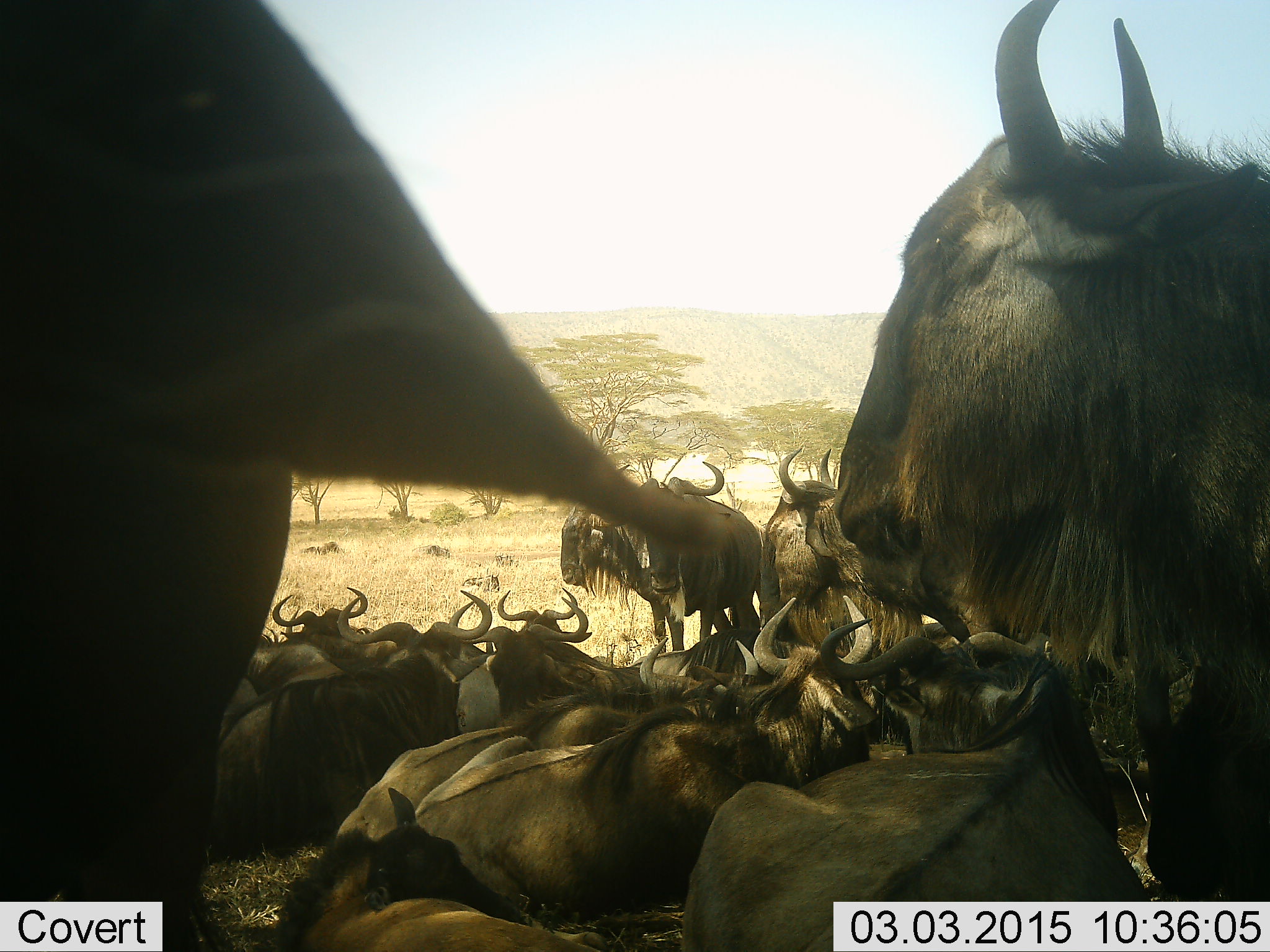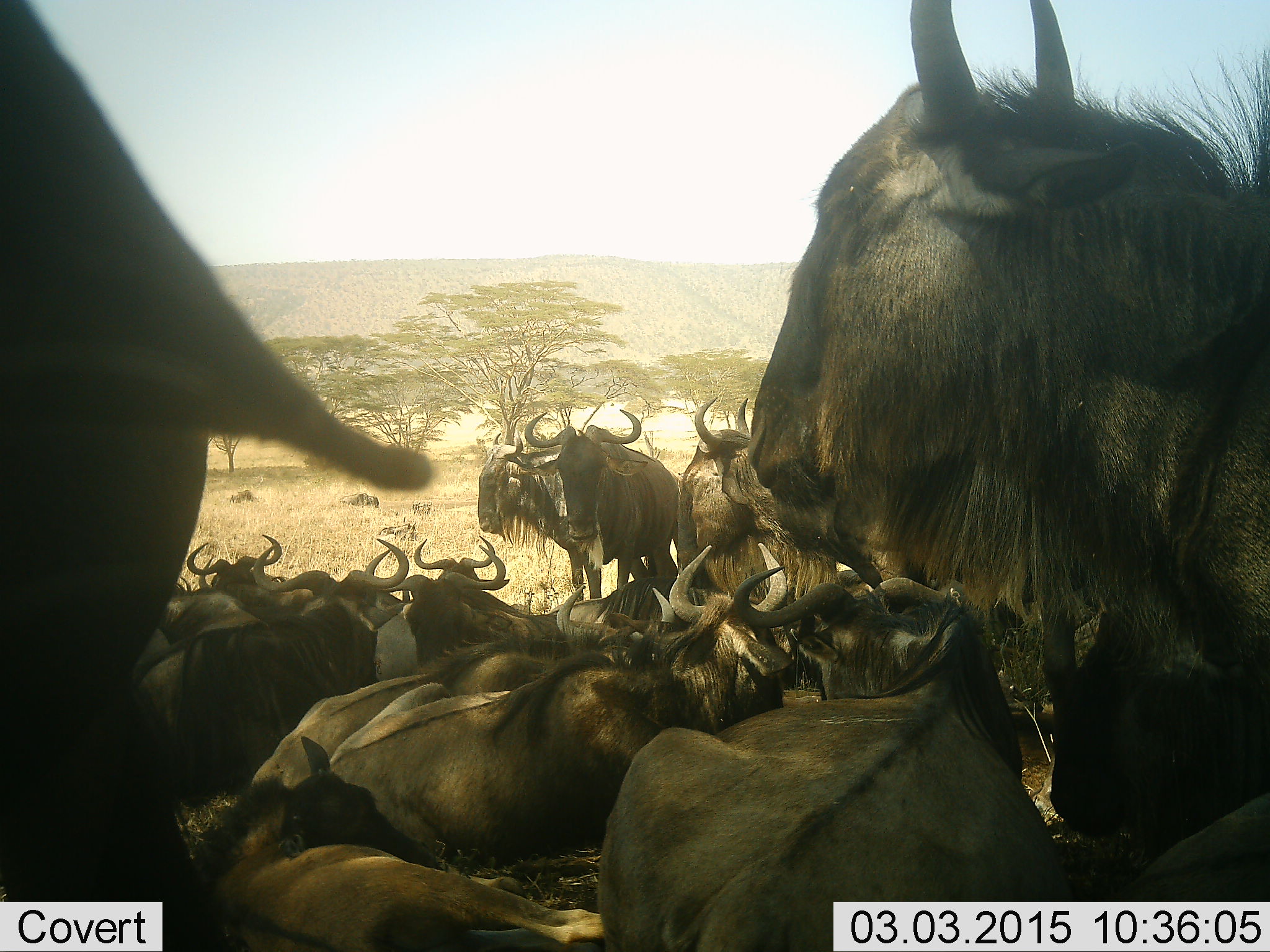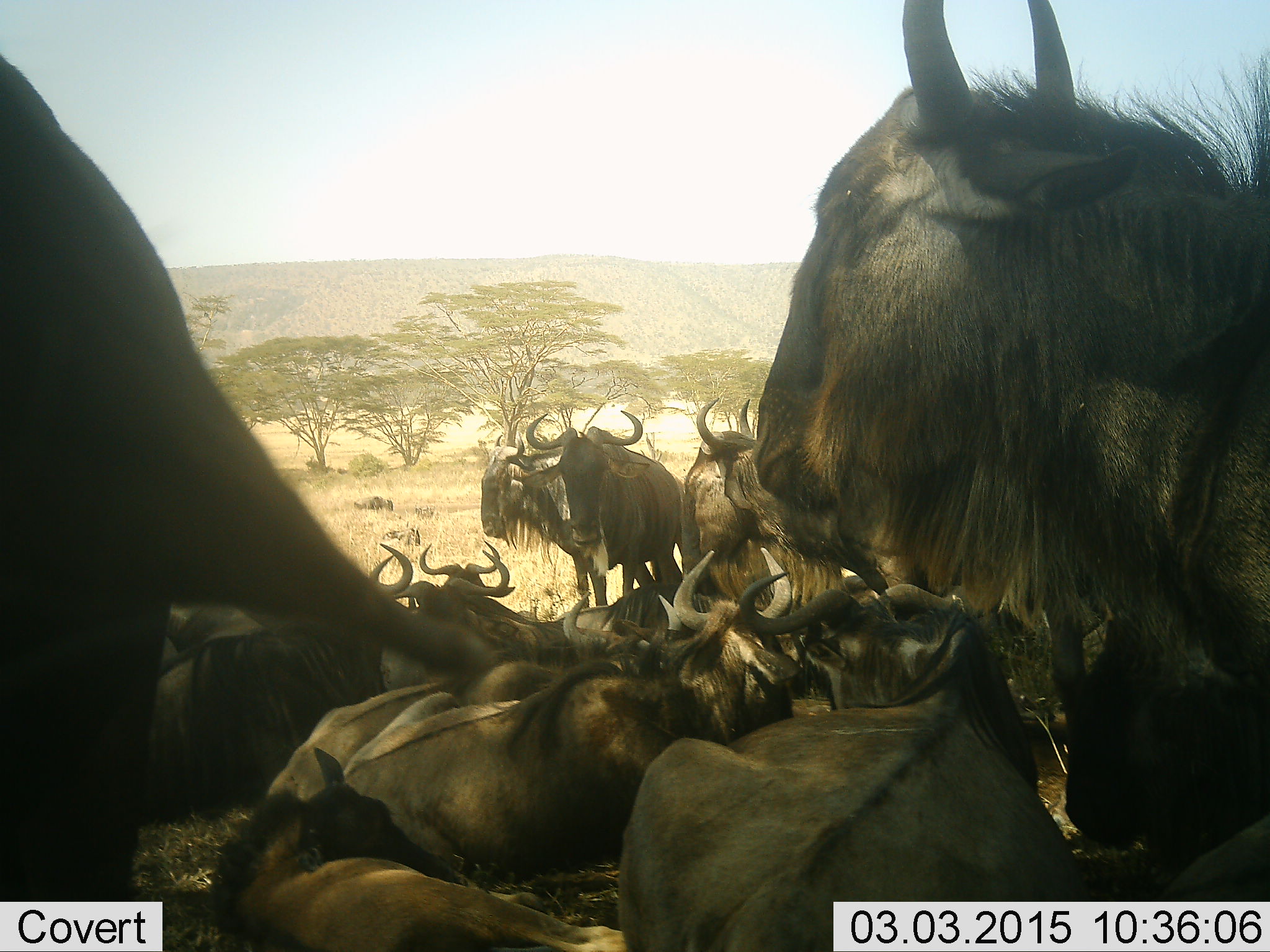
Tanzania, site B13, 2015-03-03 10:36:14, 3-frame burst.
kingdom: Animalia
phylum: Chordata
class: Mammalia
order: Artiodactyla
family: Bovidae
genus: Connochaetes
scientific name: Connochaetes taurinus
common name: blue wildebeest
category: wildebeest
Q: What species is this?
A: Wildebeest (blue wildebeest) (Connochaetes taurinus).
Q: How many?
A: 11-50.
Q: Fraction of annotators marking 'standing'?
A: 80%.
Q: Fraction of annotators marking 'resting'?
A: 100%.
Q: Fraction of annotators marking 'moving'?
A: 10%.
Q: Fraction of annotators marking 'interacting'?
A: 0%.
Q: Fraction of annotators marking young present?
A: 10%.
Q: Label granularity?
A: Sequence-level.